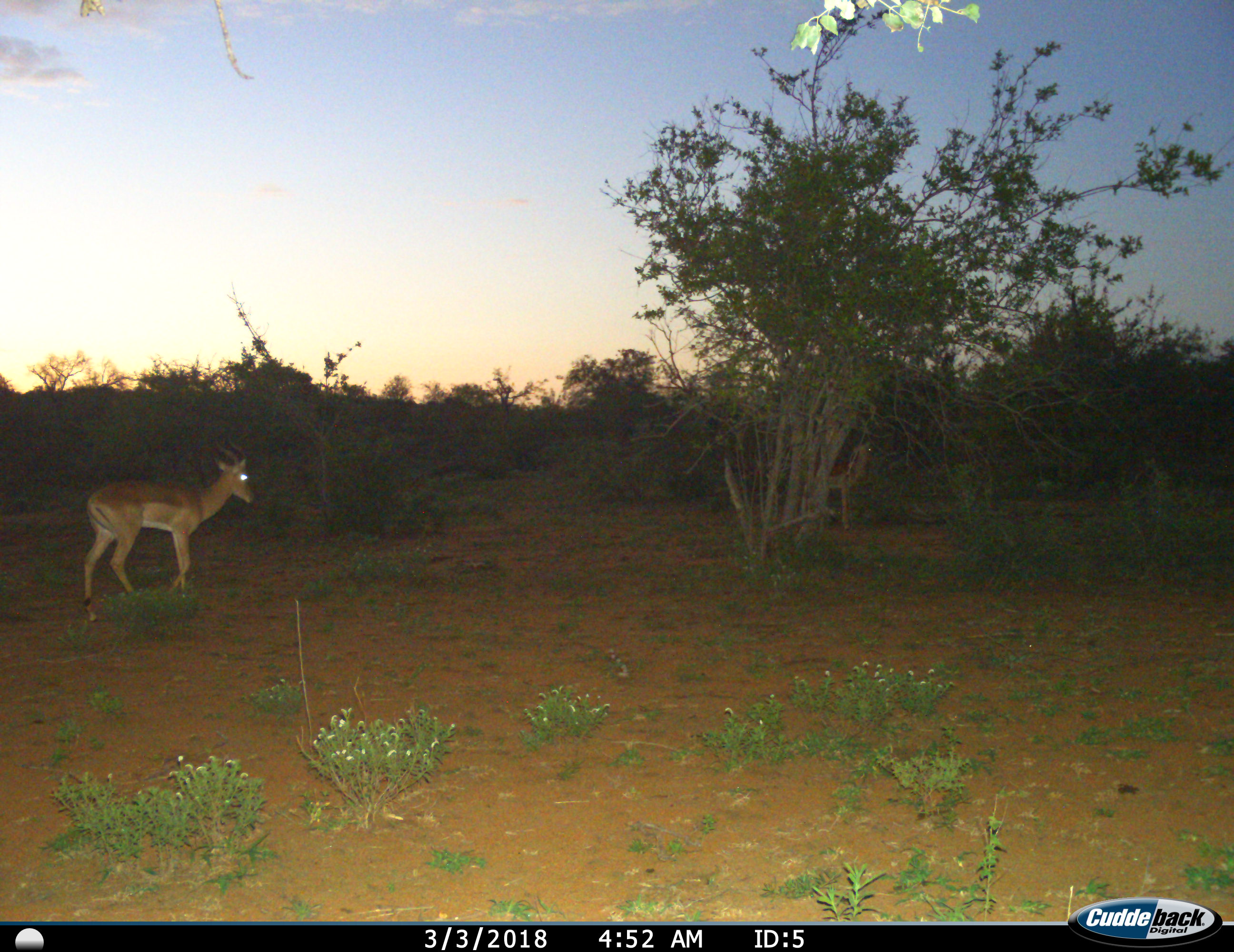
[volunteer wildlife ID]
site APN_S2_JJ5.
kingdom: Animalia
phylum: Chordata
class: Mammalia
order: Artiodactyla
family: Bovidae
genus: Aepyceros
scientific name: Aepyceros melampus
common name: impala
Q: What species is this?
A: Impala (Aepyceros melampus).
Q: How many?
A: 1.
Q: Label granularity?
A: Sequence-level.